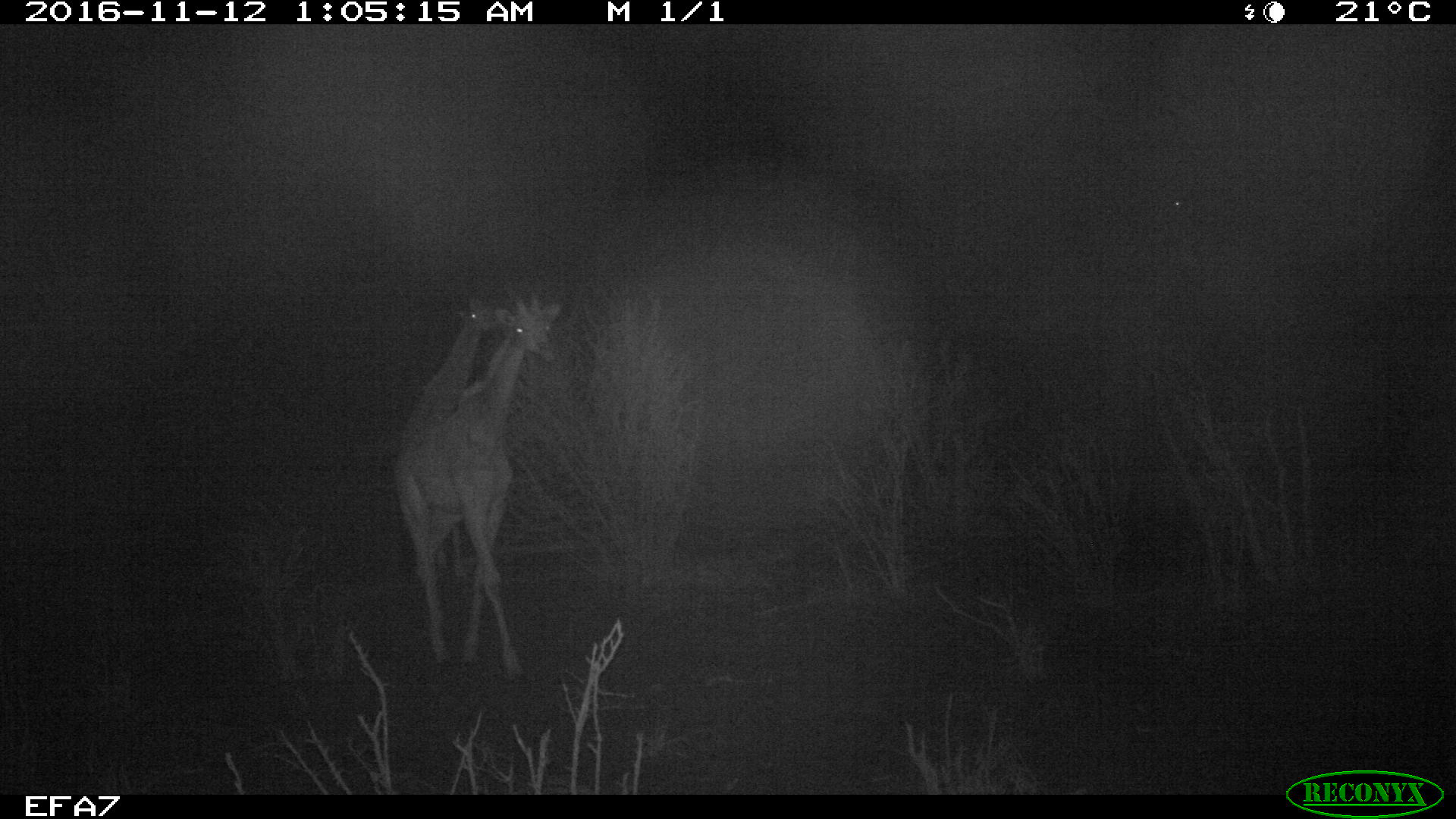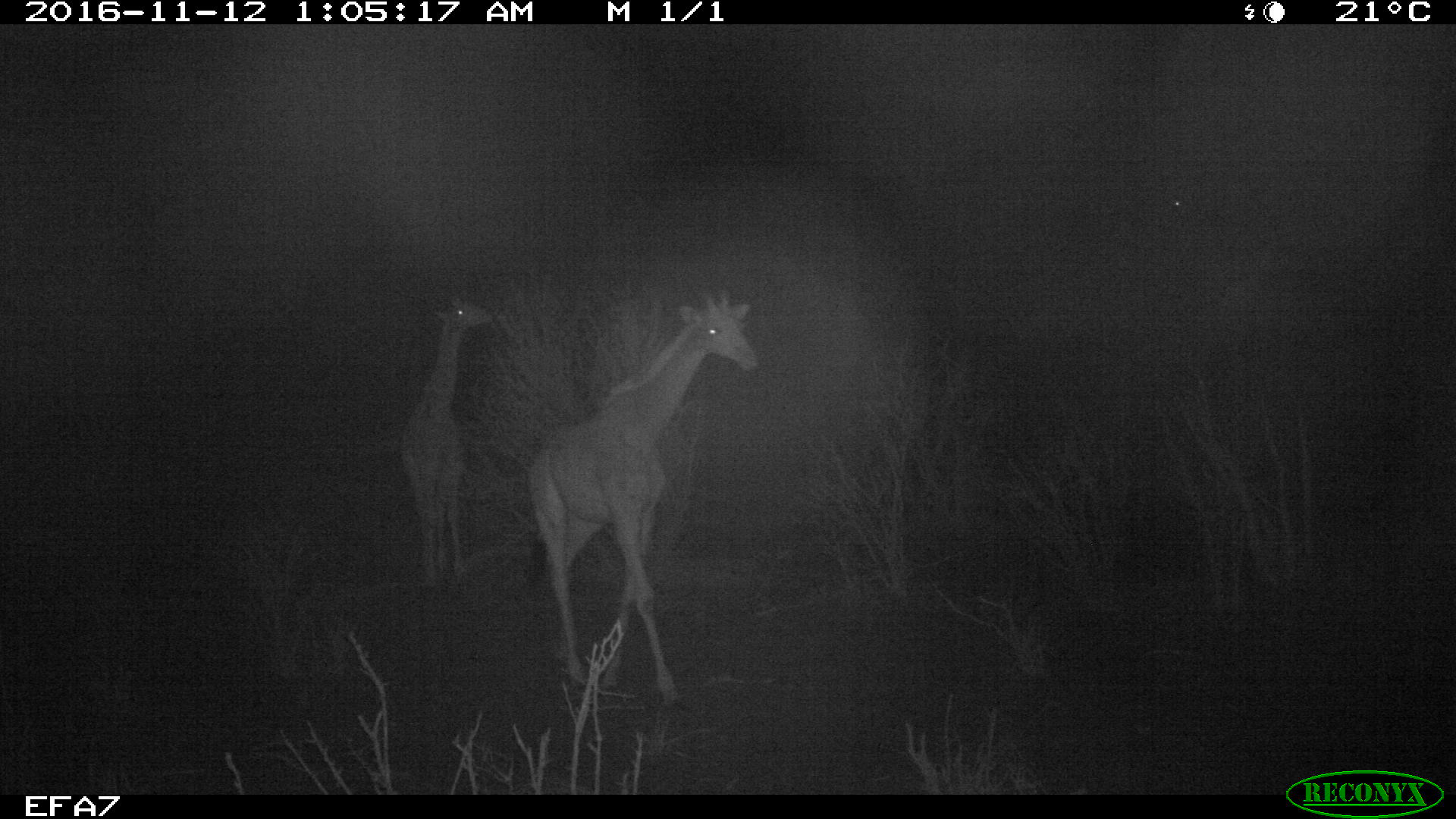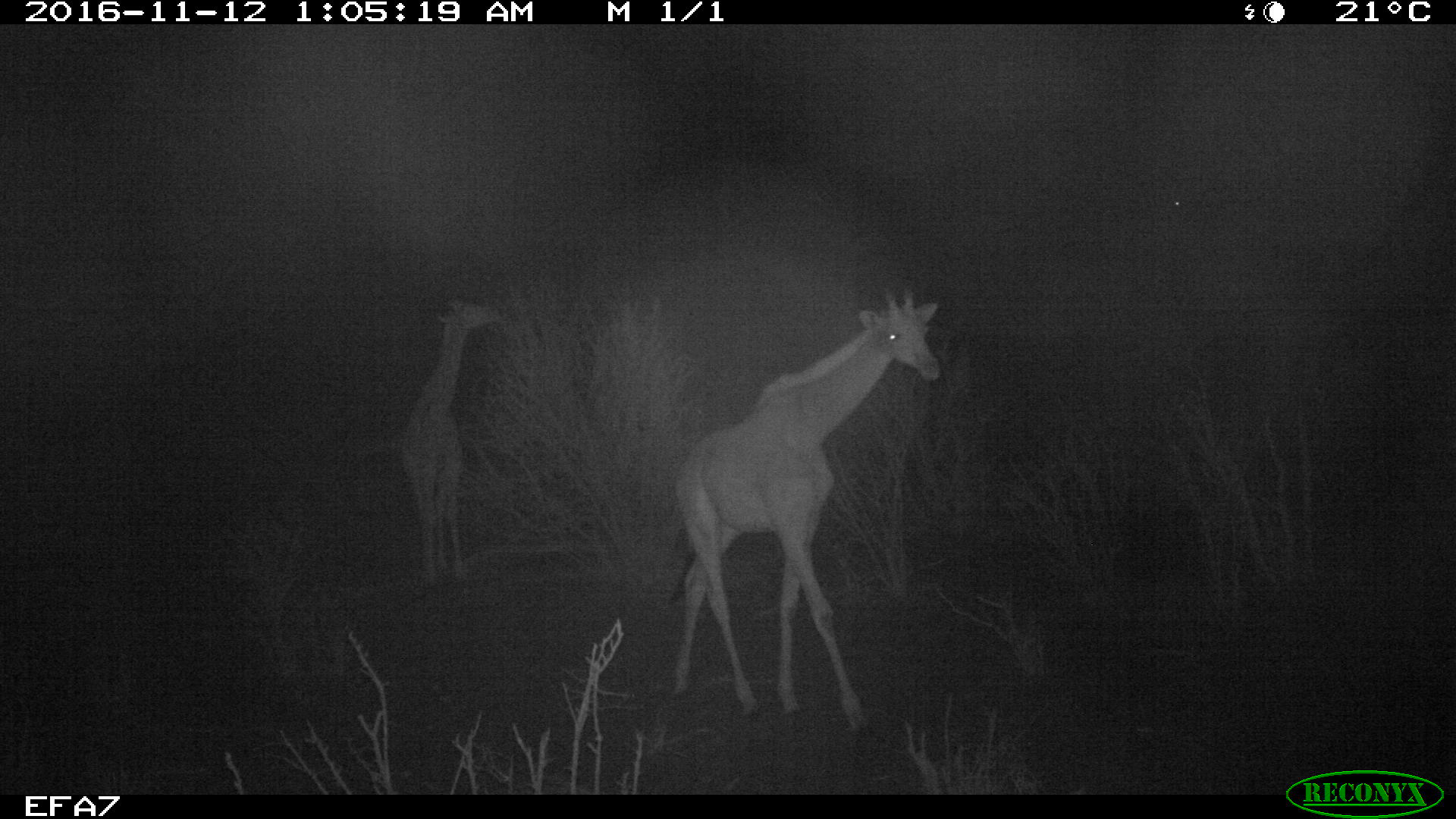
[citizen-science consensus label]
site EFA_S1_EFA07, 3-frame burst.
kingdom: Animalia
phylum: Chordata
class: Mammalia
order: Artiodactyla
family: Giraffidae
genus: Giraffa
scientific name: Giraffa camelopardalis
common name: giraffe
Giraffe (Giraffa camelopardalis), count 2. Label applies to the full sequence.